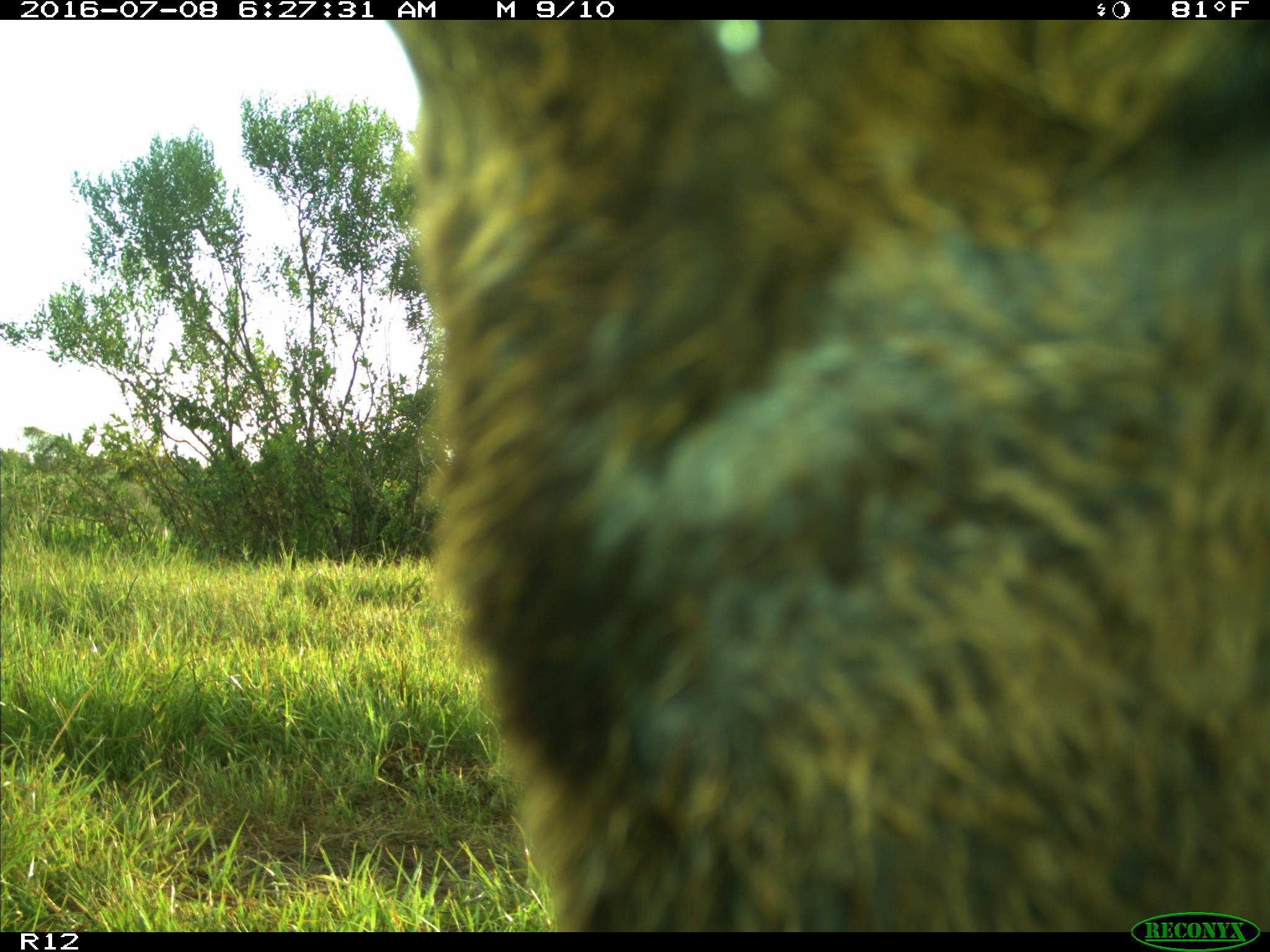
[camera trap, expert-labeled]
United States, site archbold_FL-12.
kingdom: Animalia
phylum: Chordata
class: Mammalia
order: Artiodactyla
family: Bovidae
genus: Bos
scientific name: Bos taurus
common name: domestic cow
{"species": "Bos taurus (domestic cow)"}